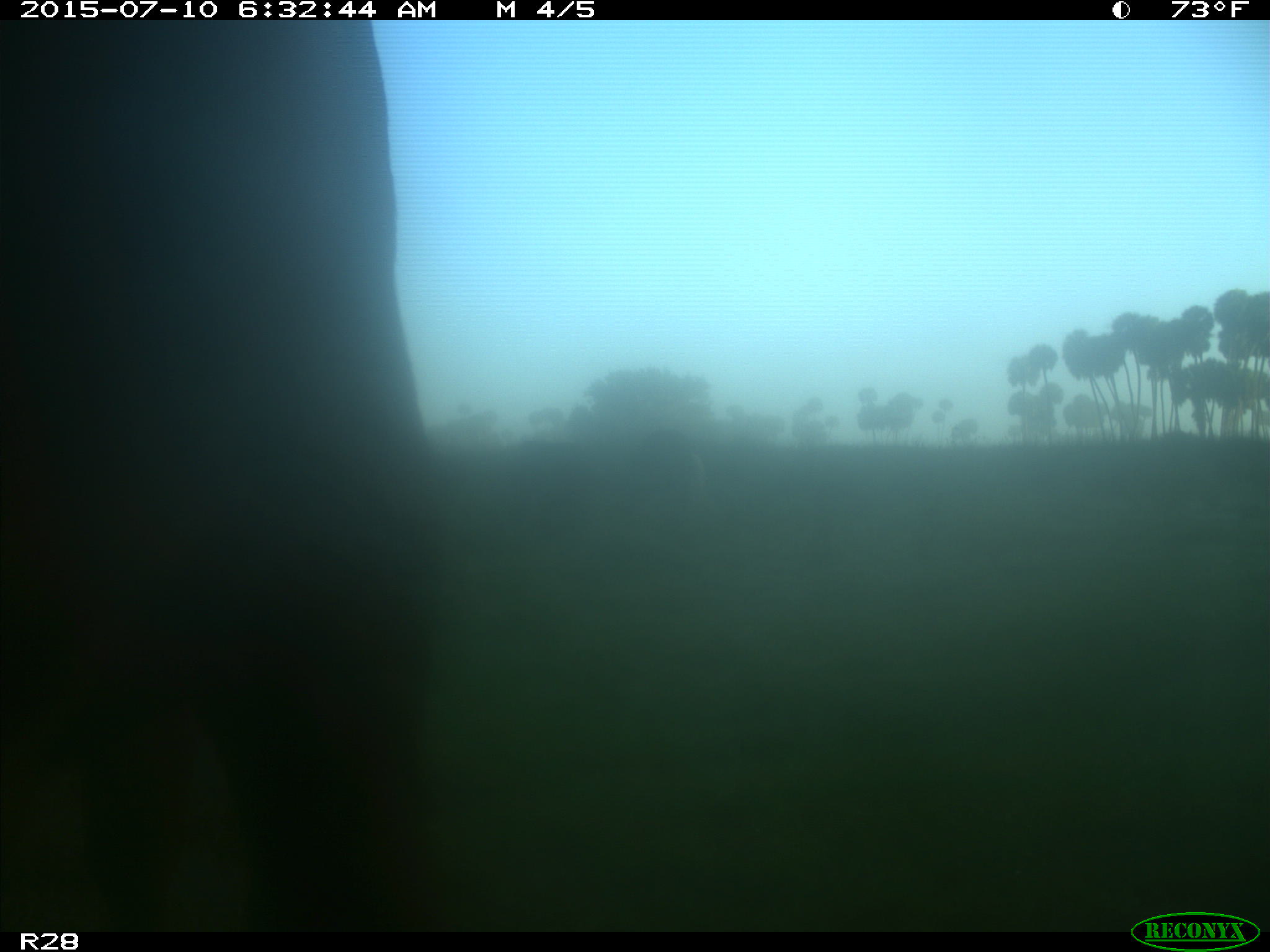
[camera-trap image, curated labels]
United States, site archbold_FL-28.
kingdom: Animalia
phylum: Chordata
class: Mammalia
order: Artiodactyla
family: Bovidae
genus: Bos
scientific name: Bos taurus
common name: domestic cow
Bos taurus (domestic cow).